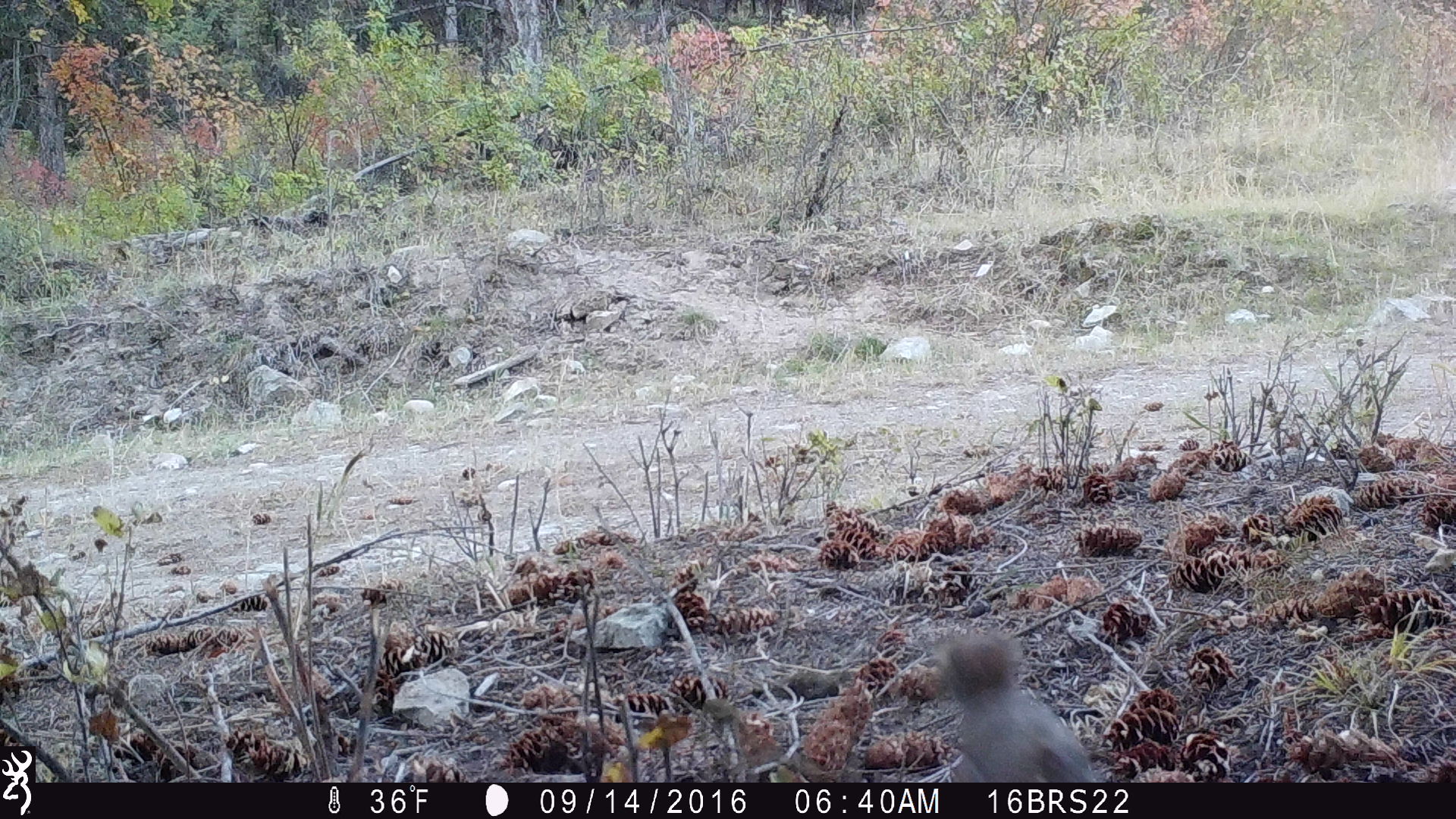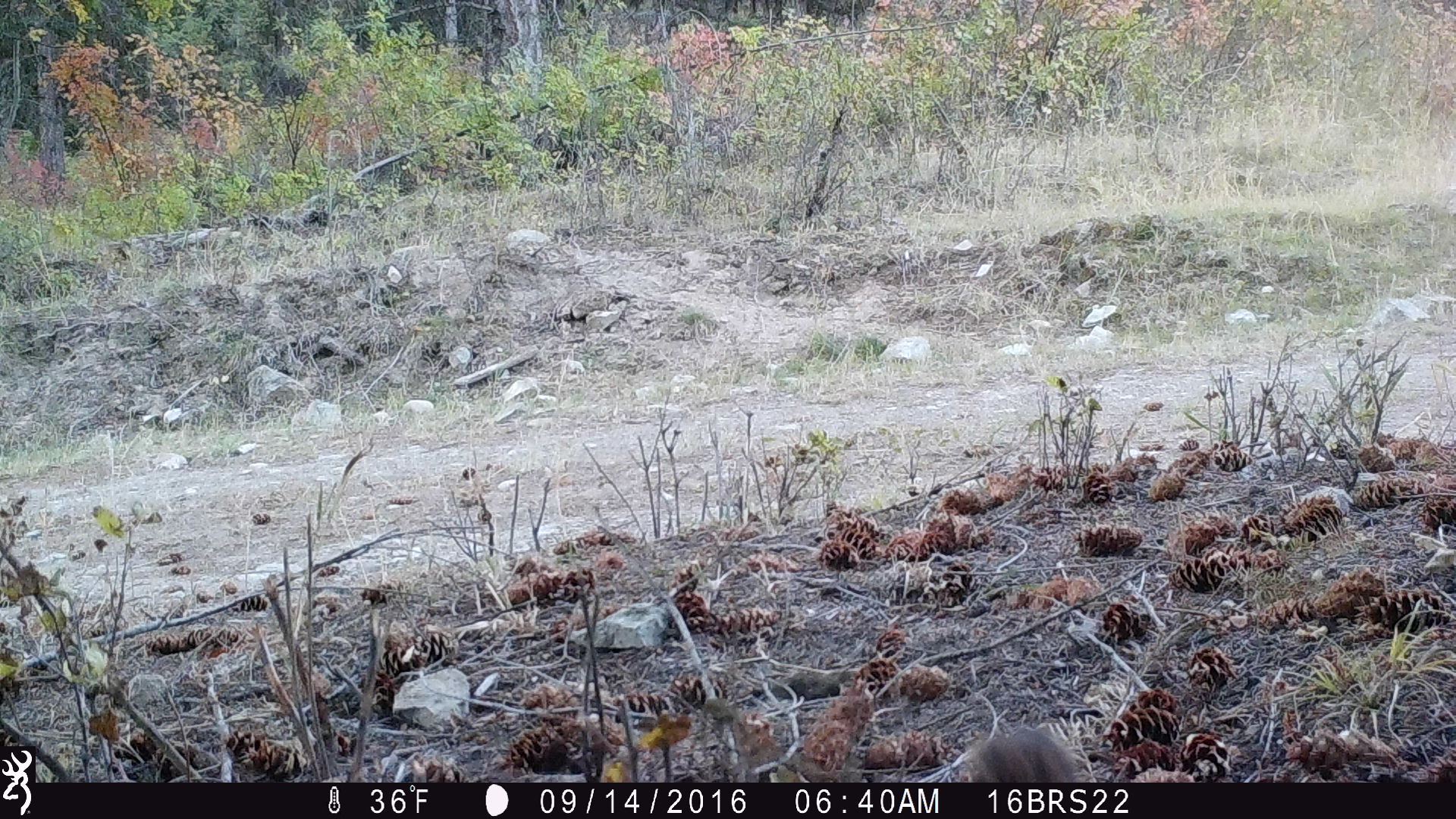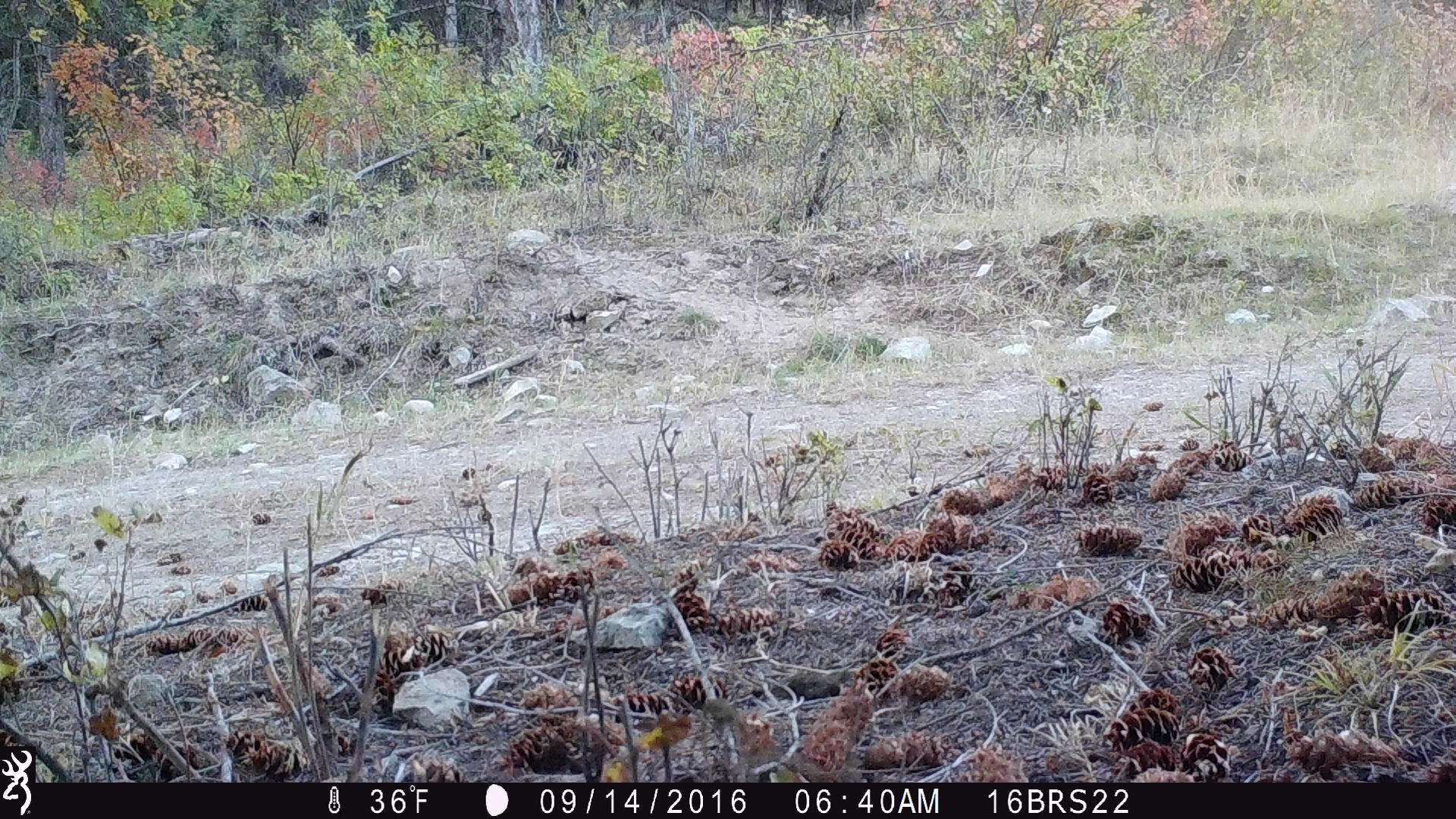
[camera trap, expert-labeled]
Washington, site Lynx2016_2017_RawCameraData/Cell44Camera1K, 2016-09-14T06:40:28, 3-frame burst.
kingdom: Animalia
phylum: Chordata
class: Mammalia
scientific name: Mammalia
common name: small mammal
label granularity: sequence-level